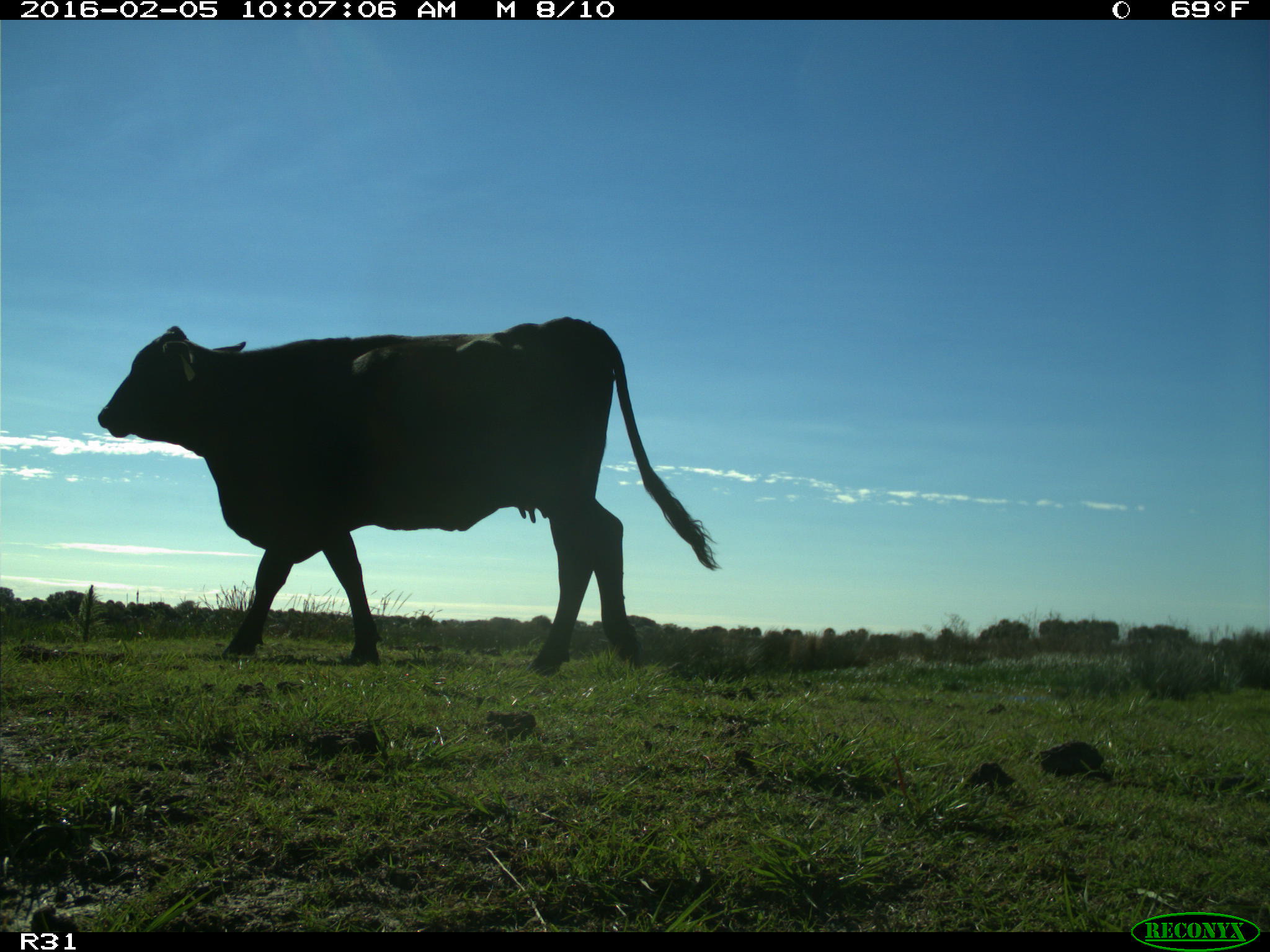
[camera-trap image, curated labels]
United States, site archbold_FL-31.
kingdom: Animalia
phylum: Chordata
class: Mammalia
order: Artiodactyla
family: Bovidae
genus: Bos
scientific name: Bos taurus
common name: domestic cow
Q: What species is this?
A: Bos taurus (domestic cow).